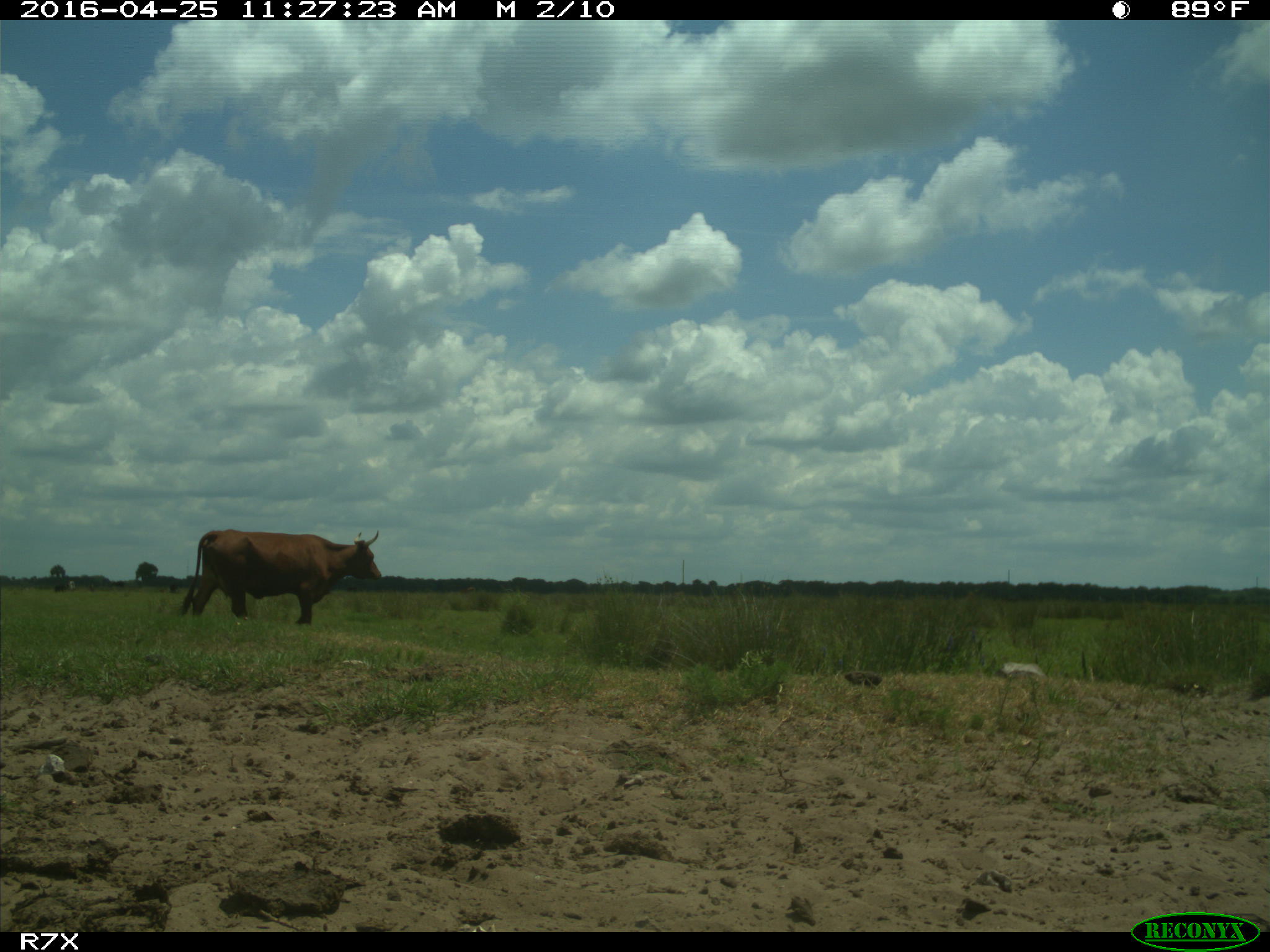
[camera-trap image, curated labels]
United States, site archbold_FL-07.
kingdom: Animalia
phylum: Chordata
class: Mammalia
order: Artiodactyla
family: Bovidae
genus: Bos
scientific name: Bos taurus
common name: domestic cow